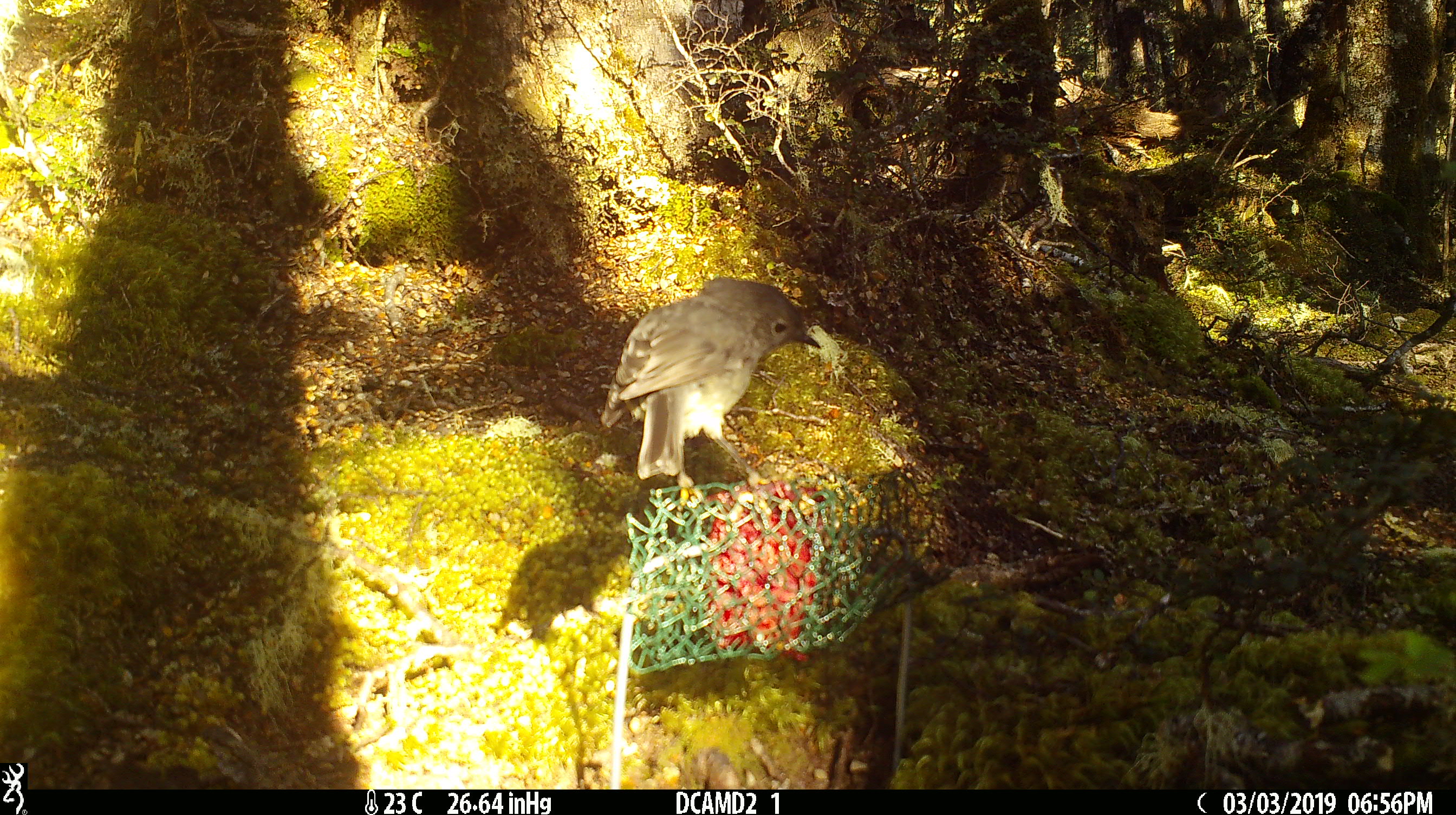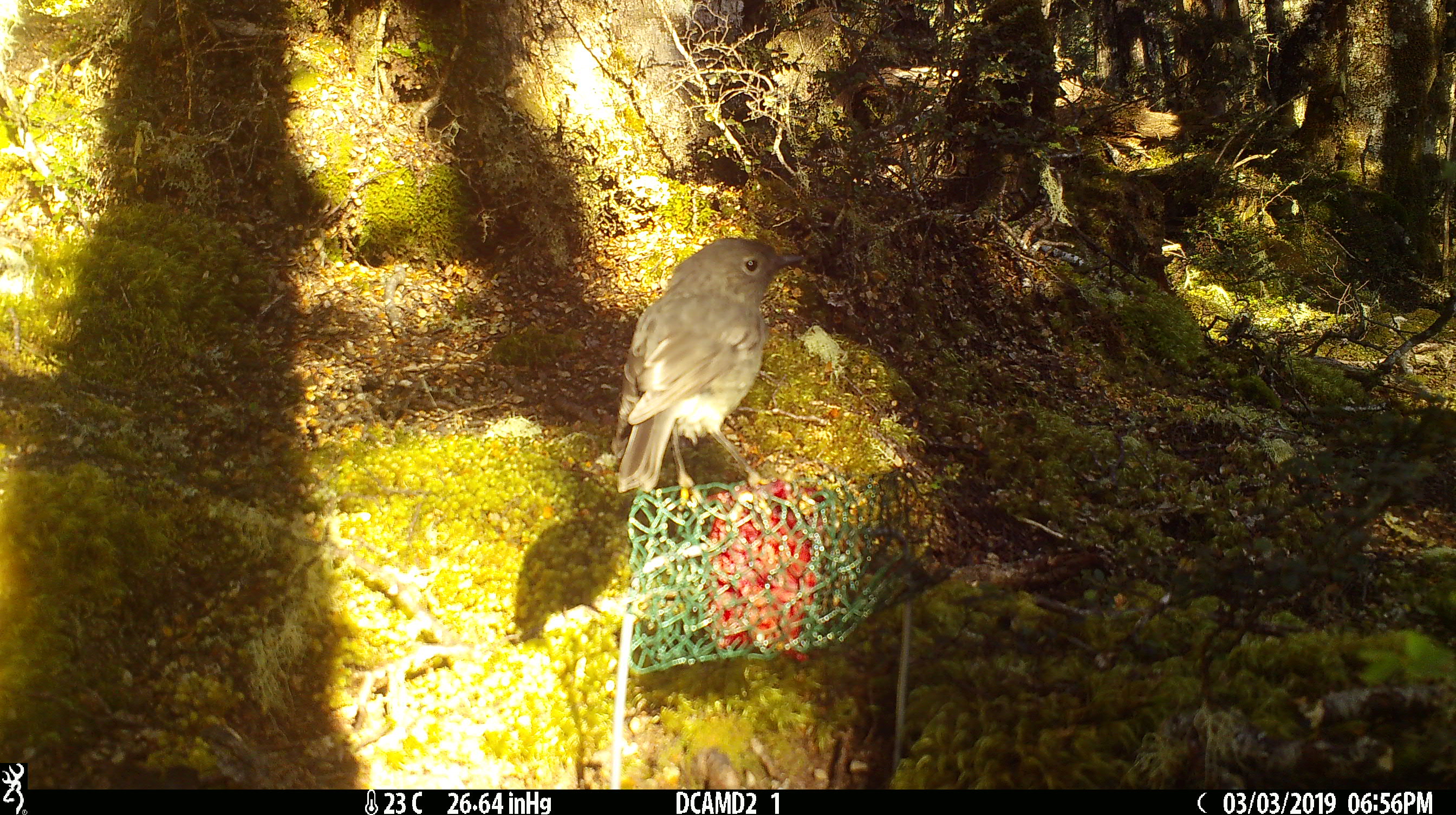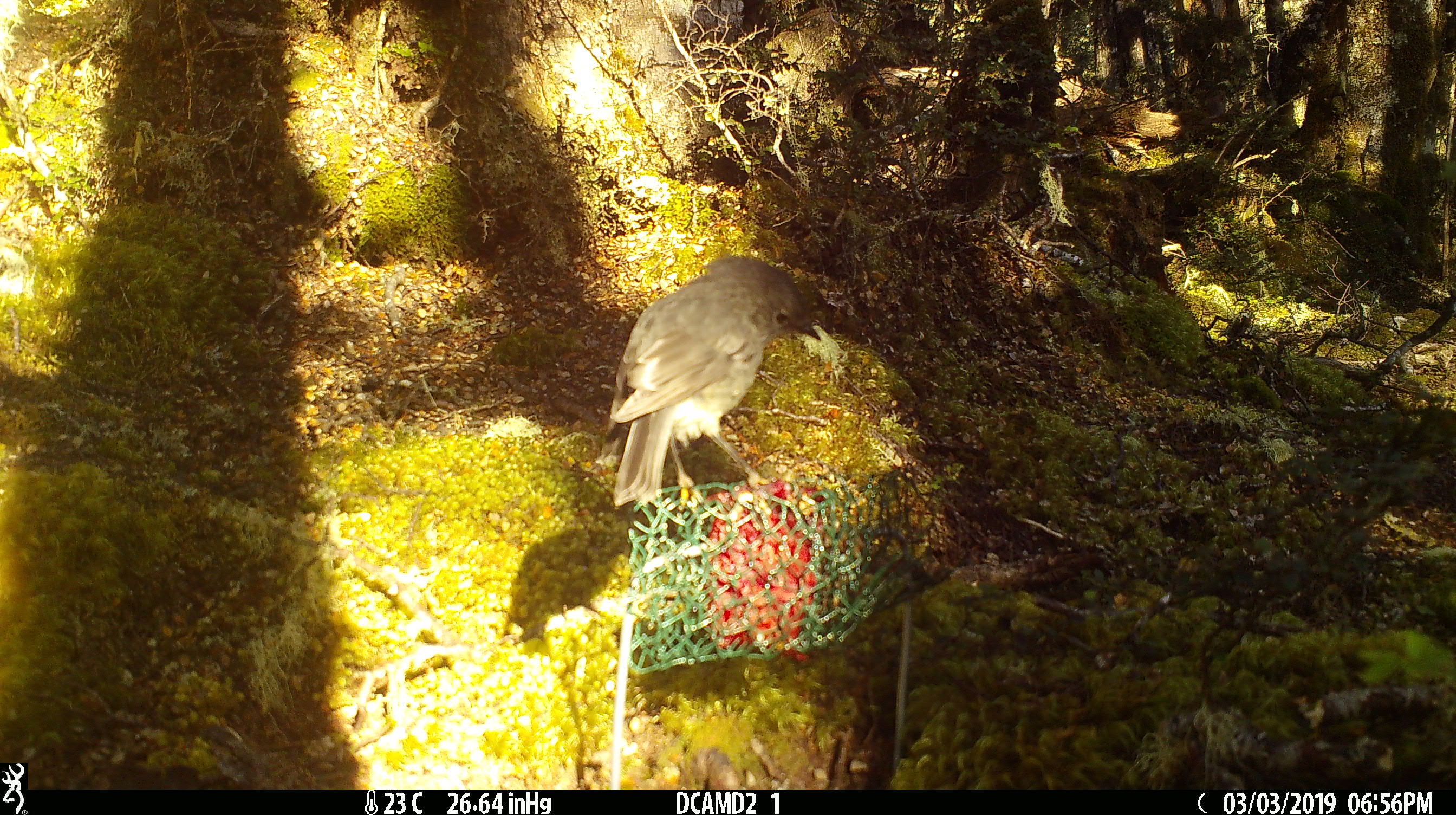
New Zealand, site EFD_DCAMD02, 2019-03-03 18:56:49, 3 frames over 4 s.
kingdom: Animalia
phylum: Chordata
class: Aves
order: Passeriformes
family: Petroicidae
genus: Petroica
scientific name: Petroica australis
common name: new zealand robin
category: robin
Robin (new zealand robin) (Petroica australis).